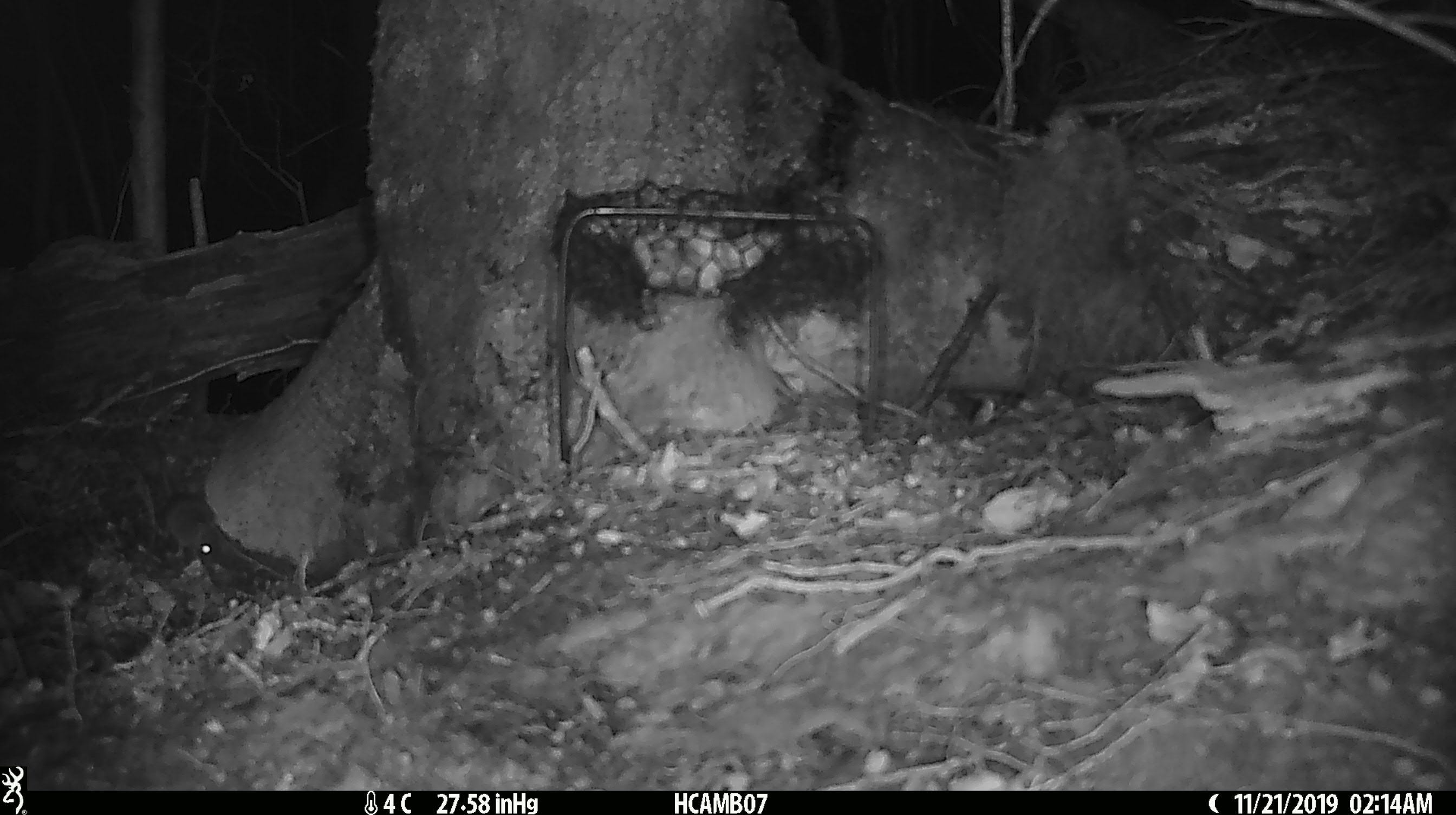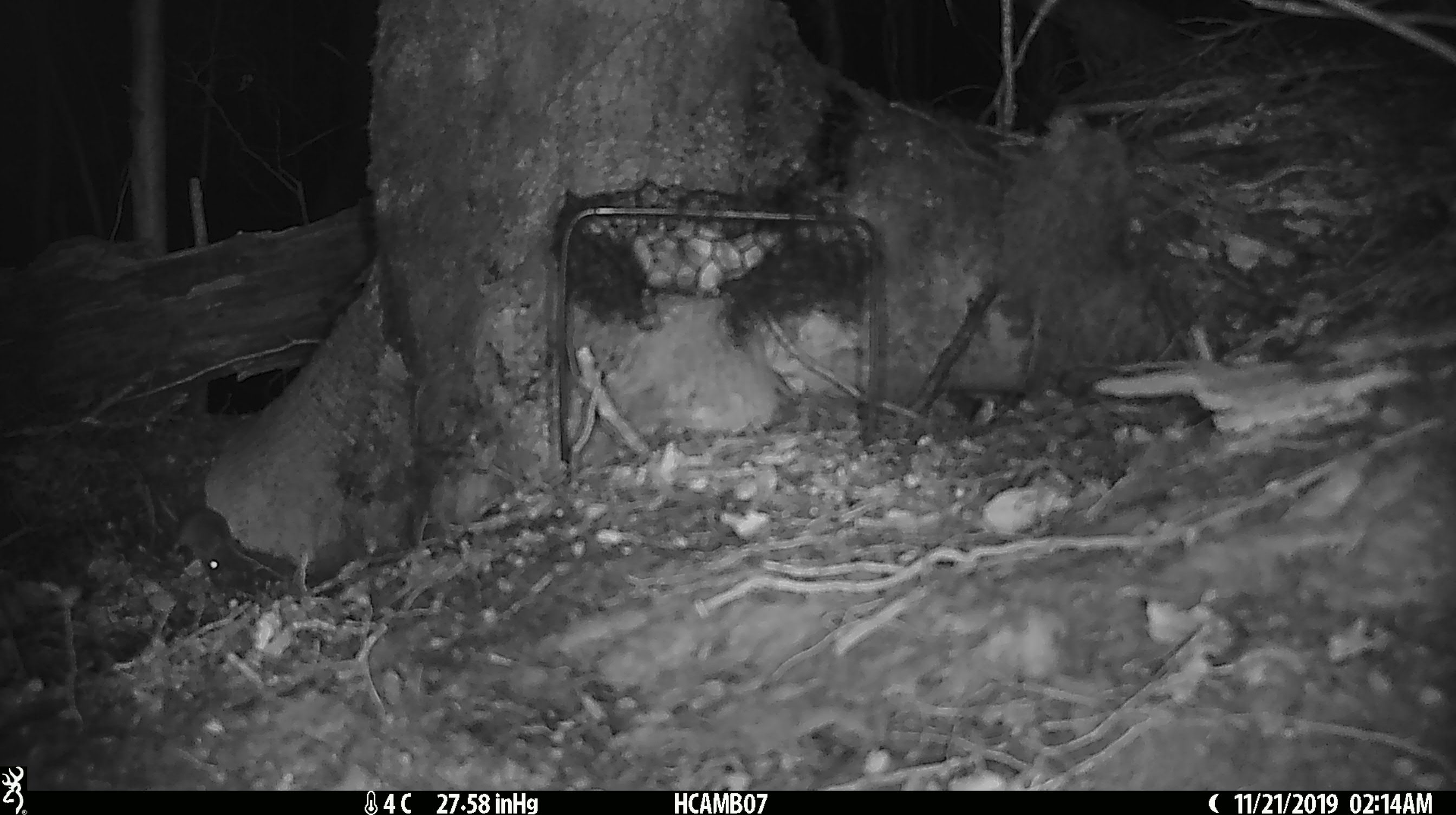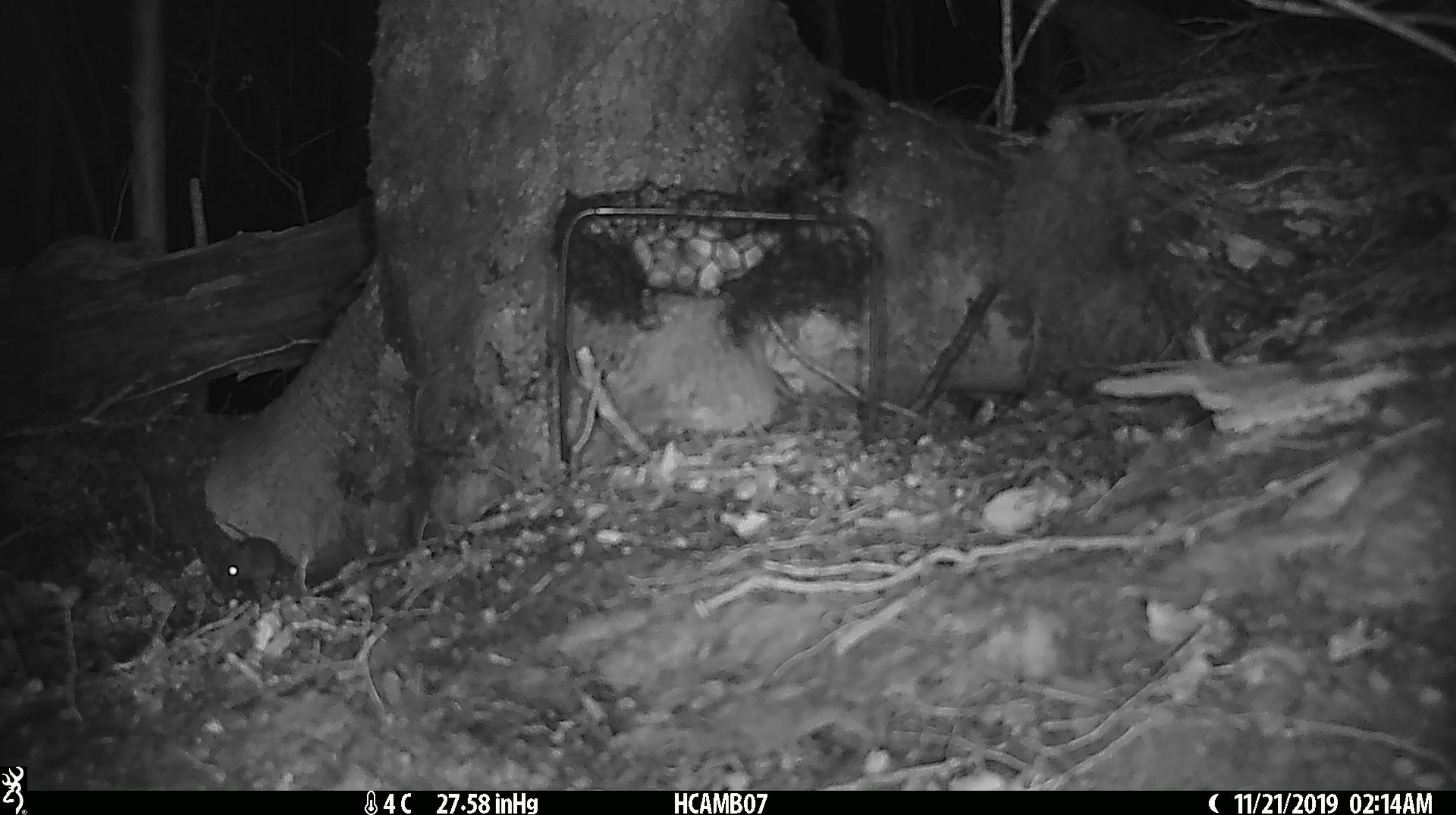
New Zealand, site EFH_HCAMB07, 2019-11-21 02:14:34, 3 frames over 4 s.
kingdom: Animalia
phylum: Chordata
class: Mammalia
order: Rodentia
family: Muridae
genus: Mus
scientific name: Mus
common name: mouse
Mouse (Mus).